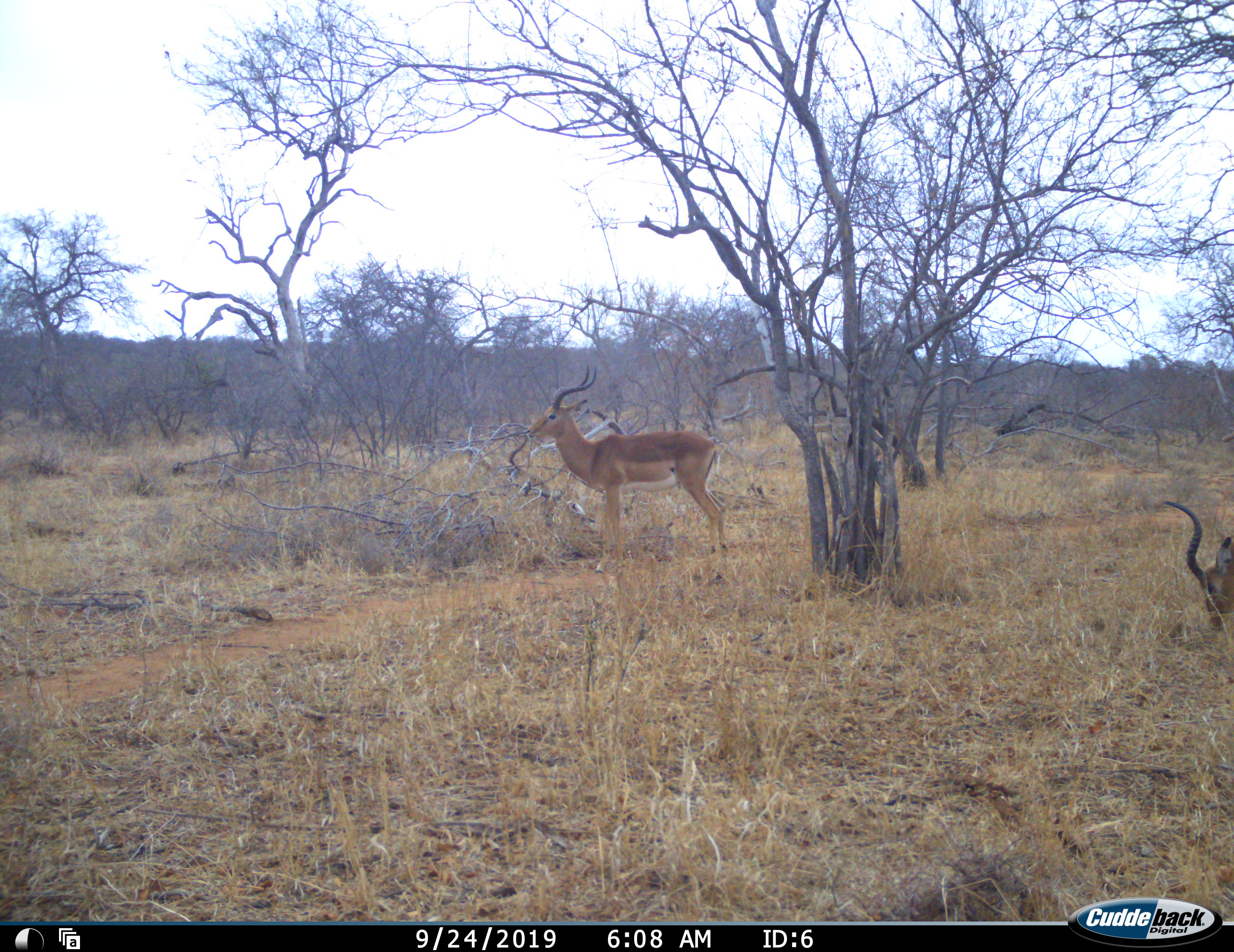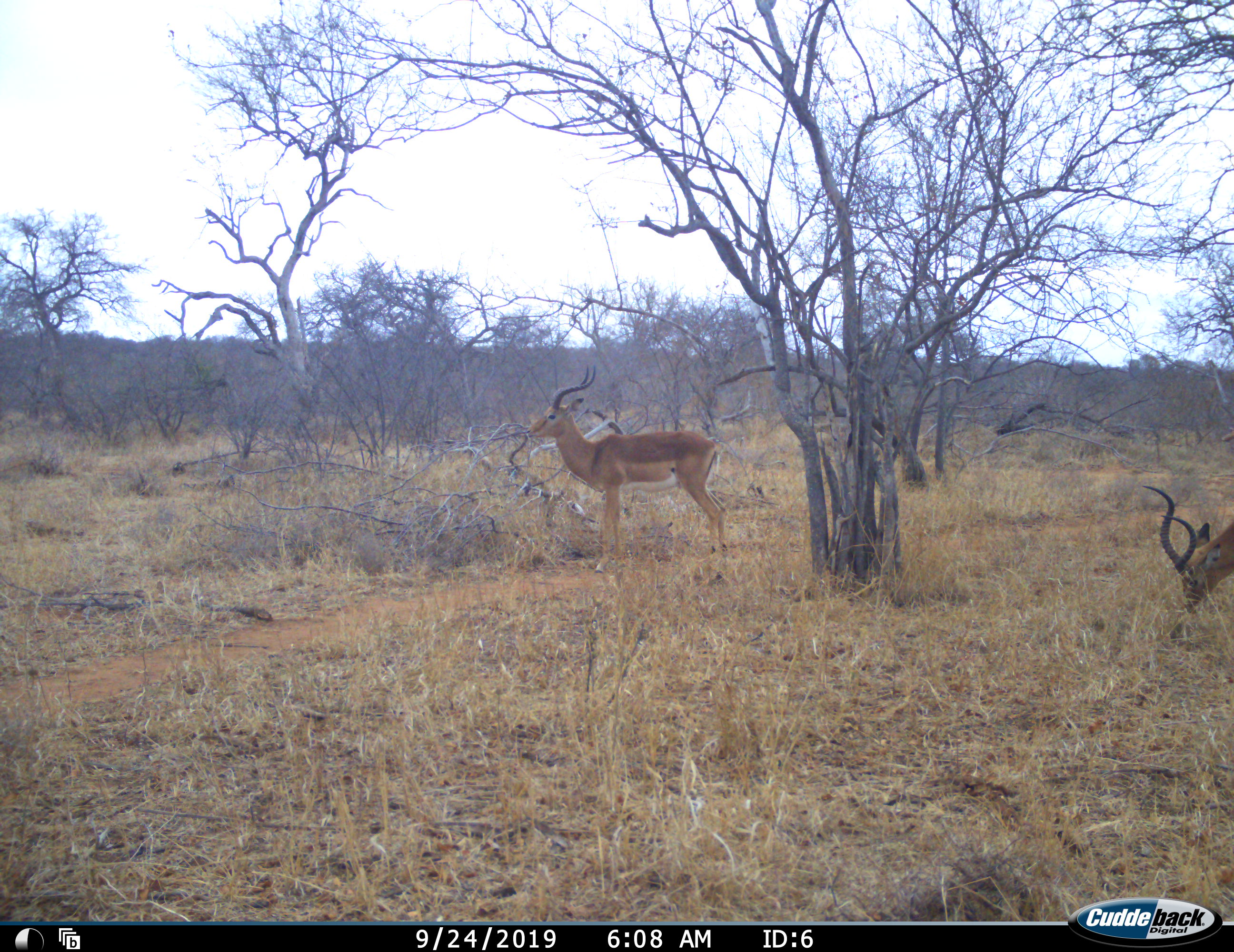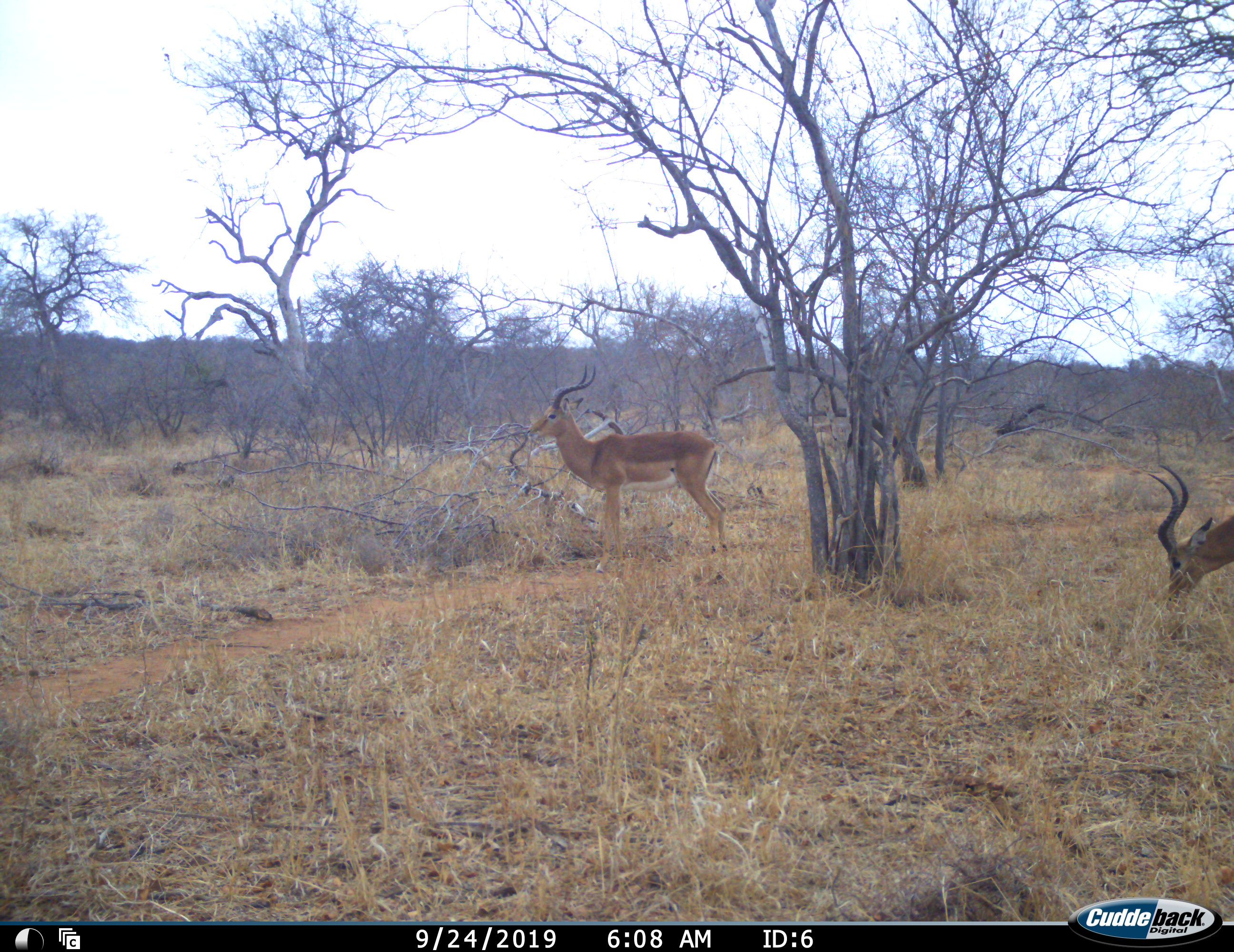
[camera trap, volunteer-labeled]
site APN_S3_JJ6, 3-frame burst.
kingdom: Animalia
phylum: Chordata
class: Mammalia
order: Artiodactyla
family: Bovidae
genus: Aepyceros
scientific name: Aepyceros melampus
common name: impala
Impala (Aepyceros melampus), count 2. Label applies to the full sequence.